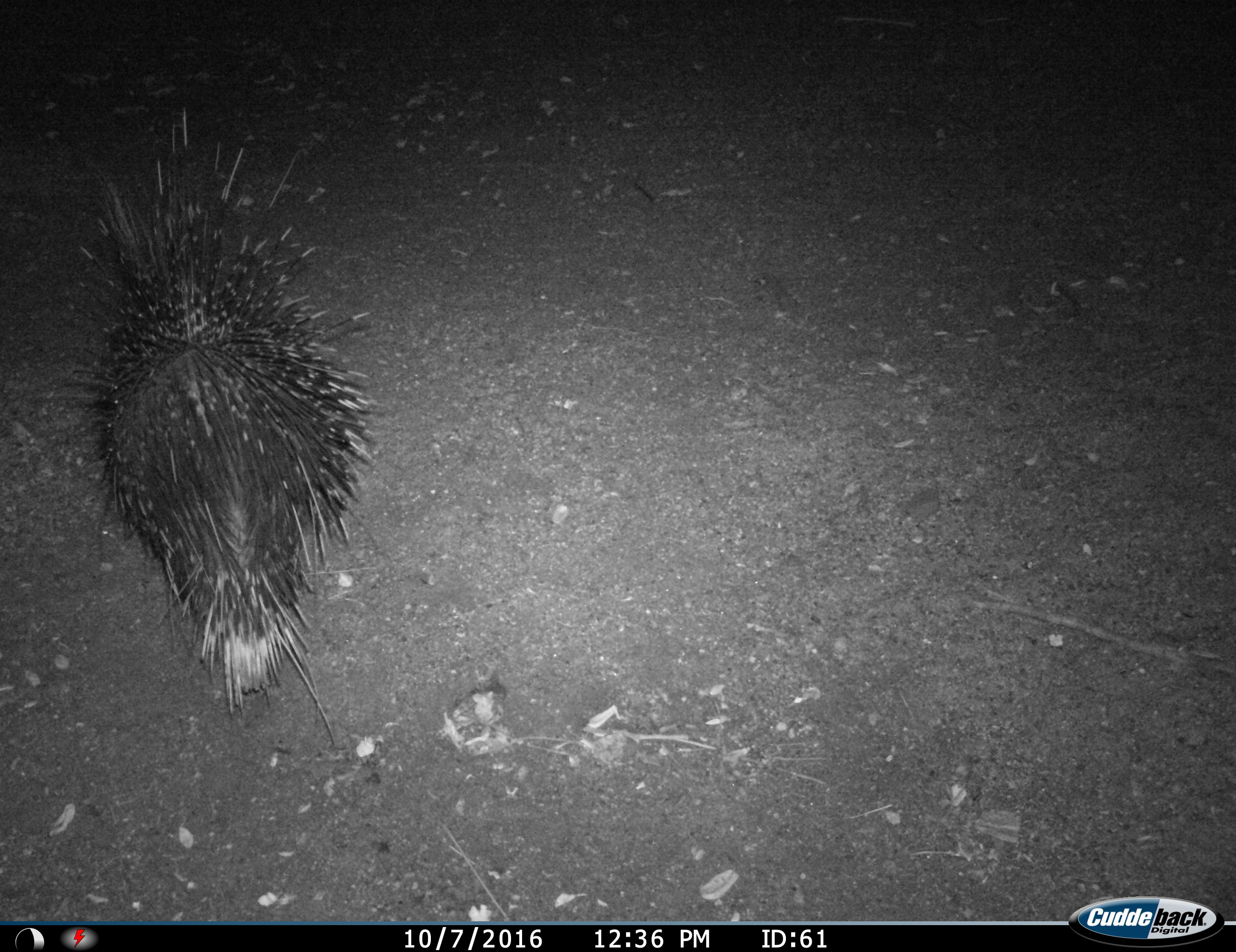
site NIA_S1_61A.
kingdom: Animalia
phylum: Chordata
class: Mammalia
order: Rodentia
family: Hystricidae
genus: Hystrix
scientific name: Hystrix cristata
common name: crested porcupine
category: porcupine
Porcupine (crested porcupine) (Hystrix cristata), count 1. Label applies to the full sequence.